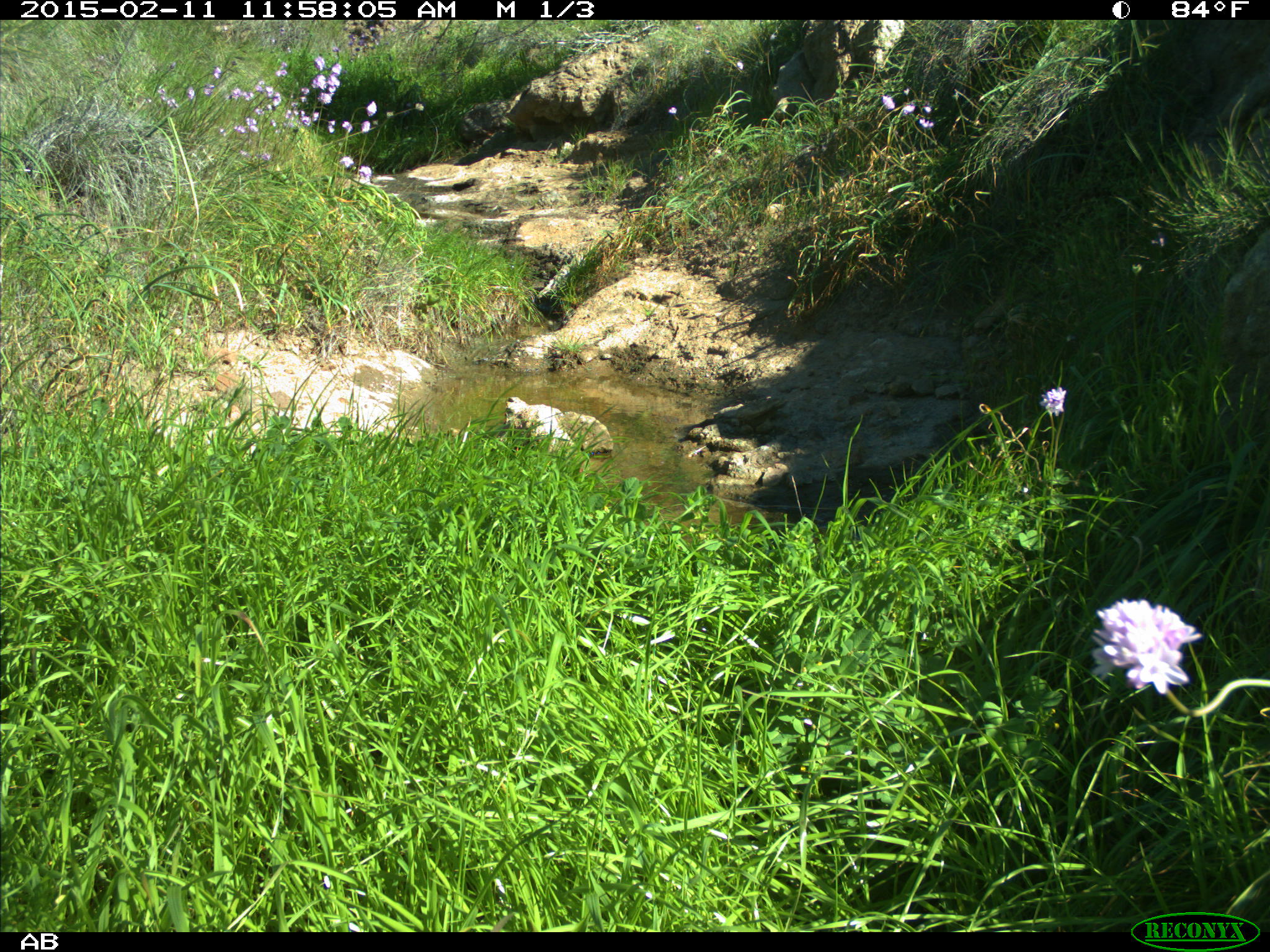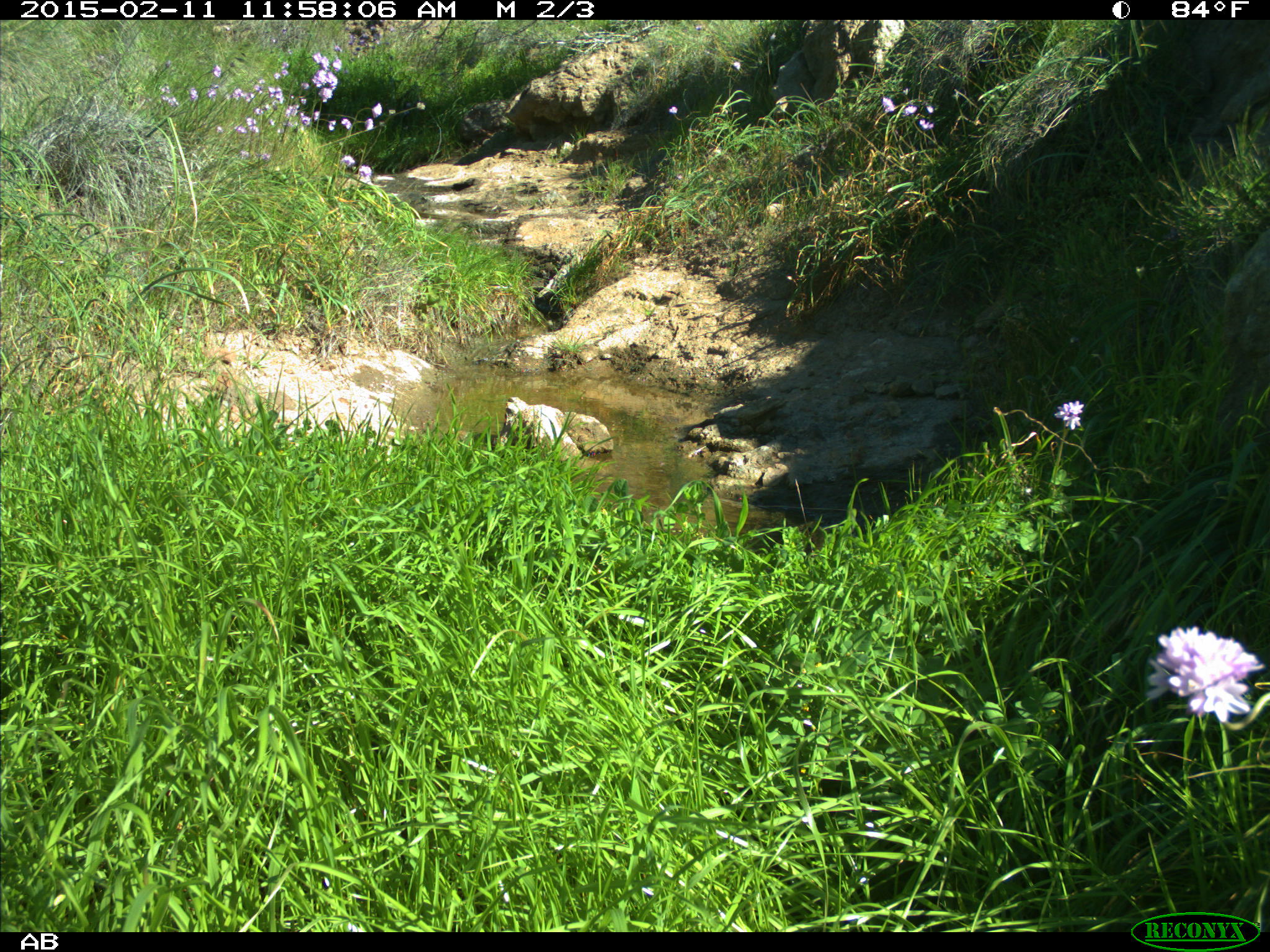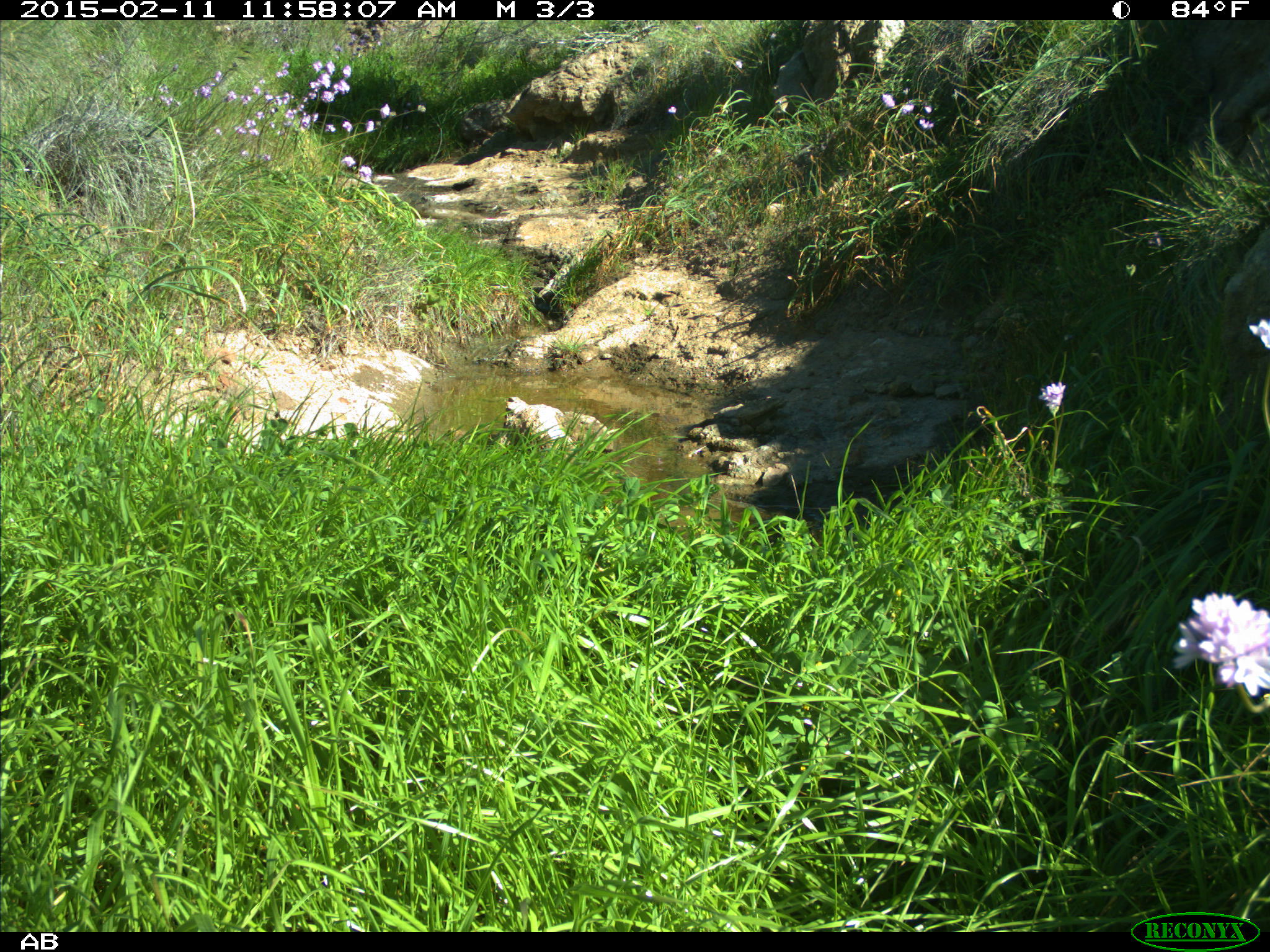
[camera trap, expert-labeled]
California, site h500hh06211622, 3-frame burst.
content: no animal present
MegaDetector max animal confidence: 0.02